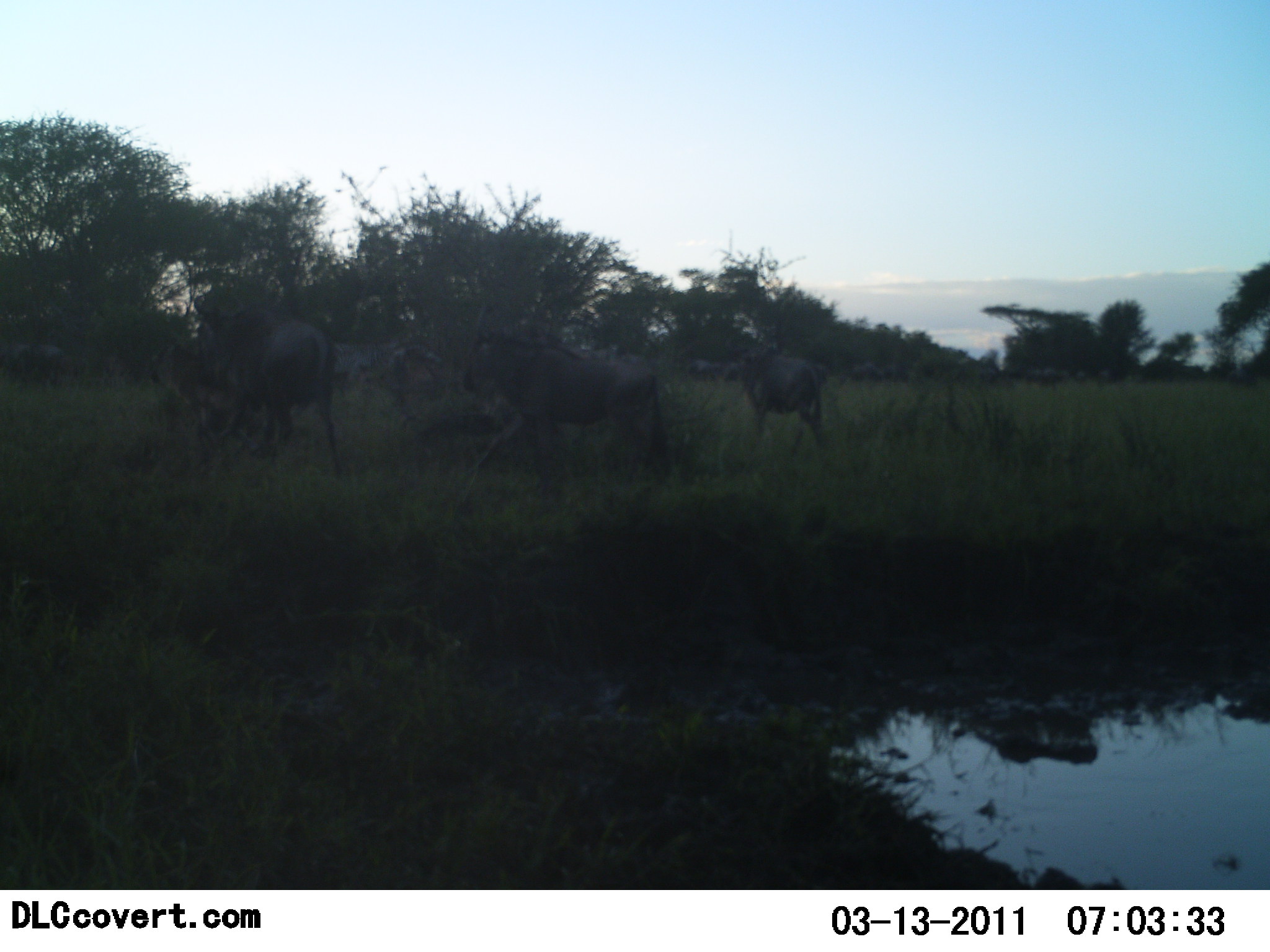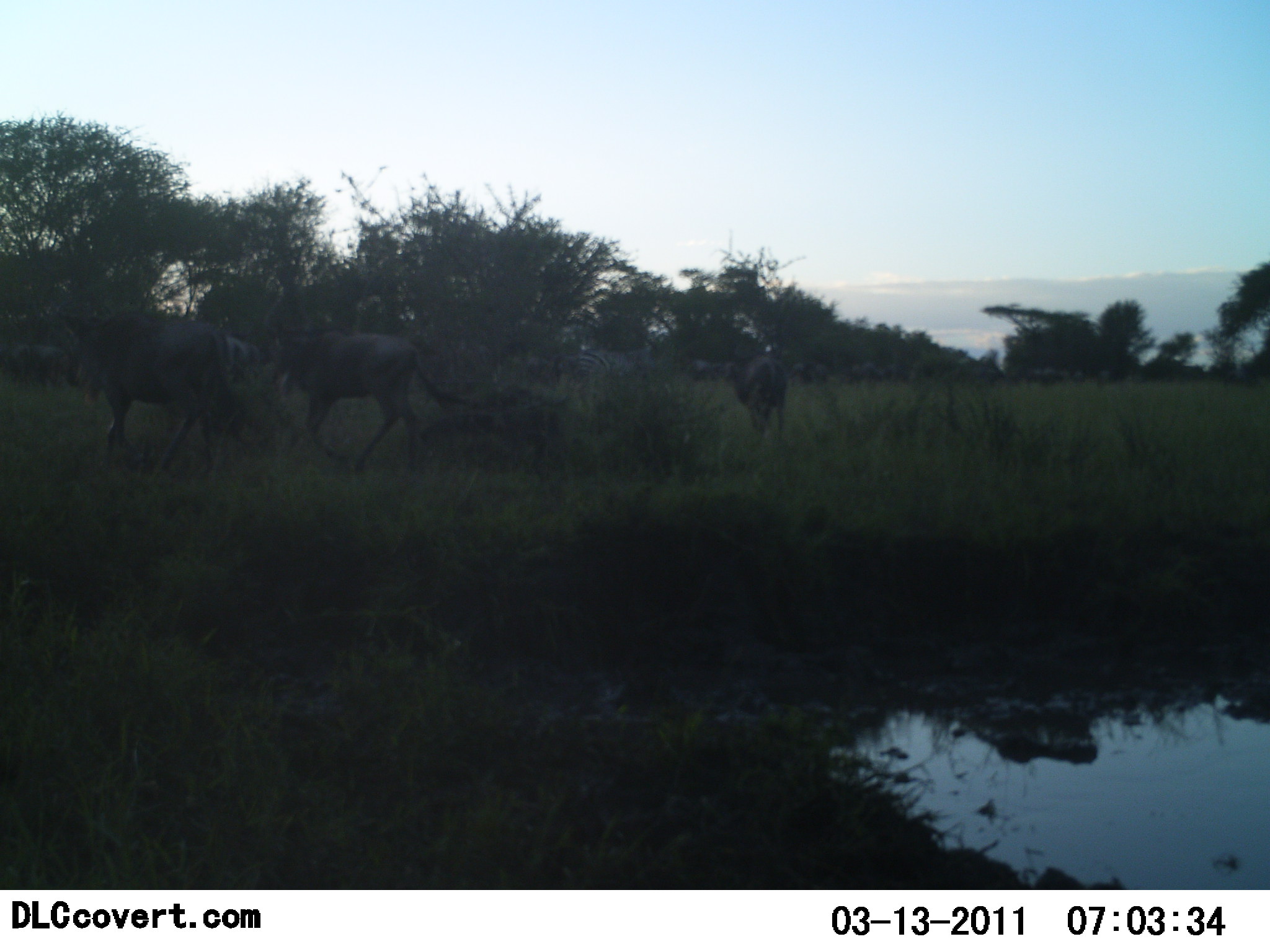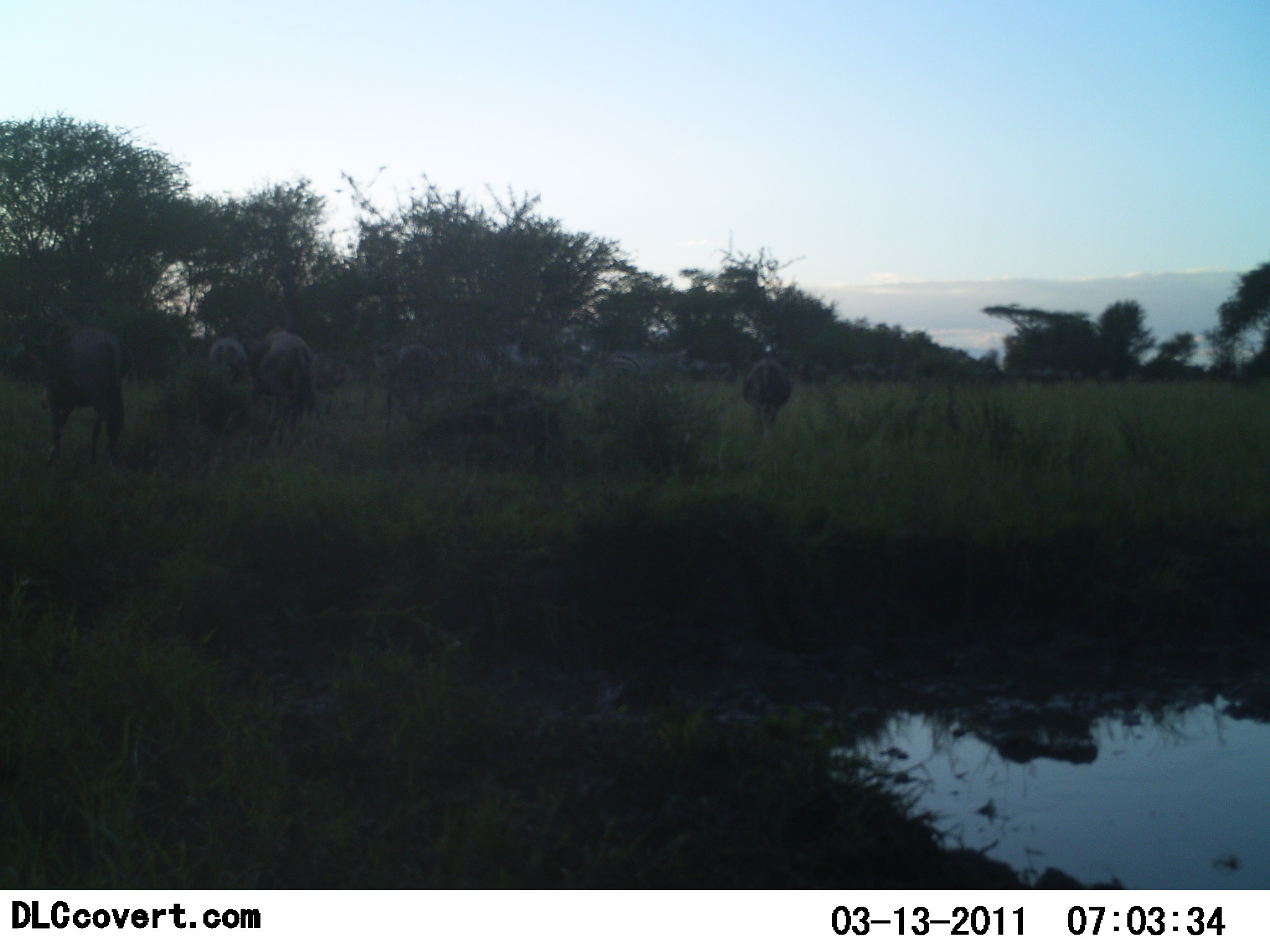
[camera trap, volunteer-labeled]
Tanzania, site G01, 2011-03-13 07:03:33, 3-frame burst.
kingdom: Animalia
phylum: Chordata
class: Mammalia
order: Artiodactyla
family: Bovidae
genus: Connochaetes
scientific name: Connochaetes taurinus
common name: blue wildebeest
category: wildebeest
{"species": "wildebeest (blue wildebeest) (Connochaetes taurinus)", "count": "8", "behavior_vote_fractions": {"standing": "11%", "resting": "0%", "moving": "100%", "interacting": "0%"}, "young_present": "0%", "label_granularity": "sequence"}